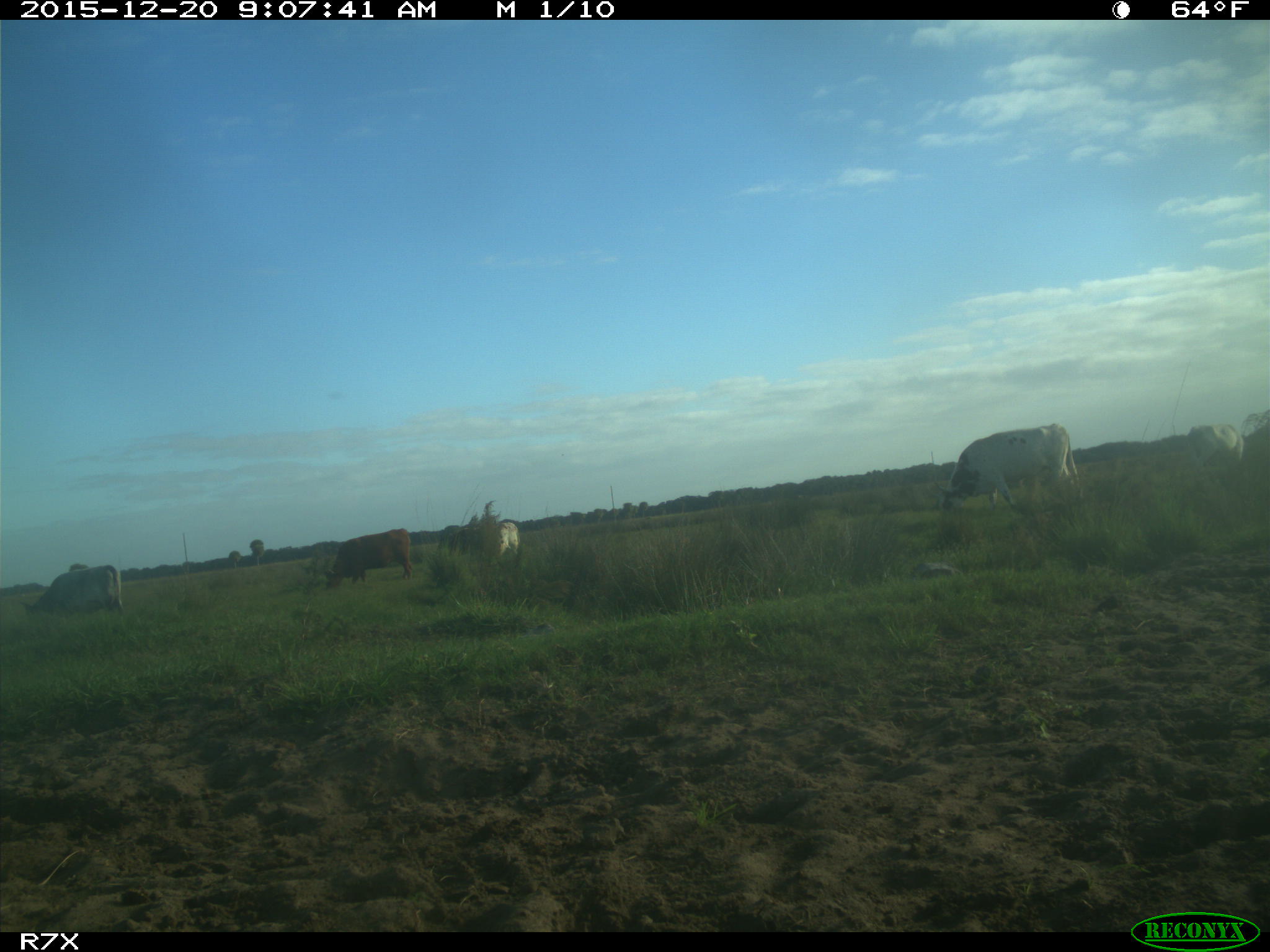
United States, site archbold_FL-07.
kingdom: Animalia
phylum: Chordata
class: Mammalia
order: Artiodactyla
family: Bovidae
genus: Bos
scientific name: Bos taurus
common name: domestic cow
Bos taurus (domestic cow).